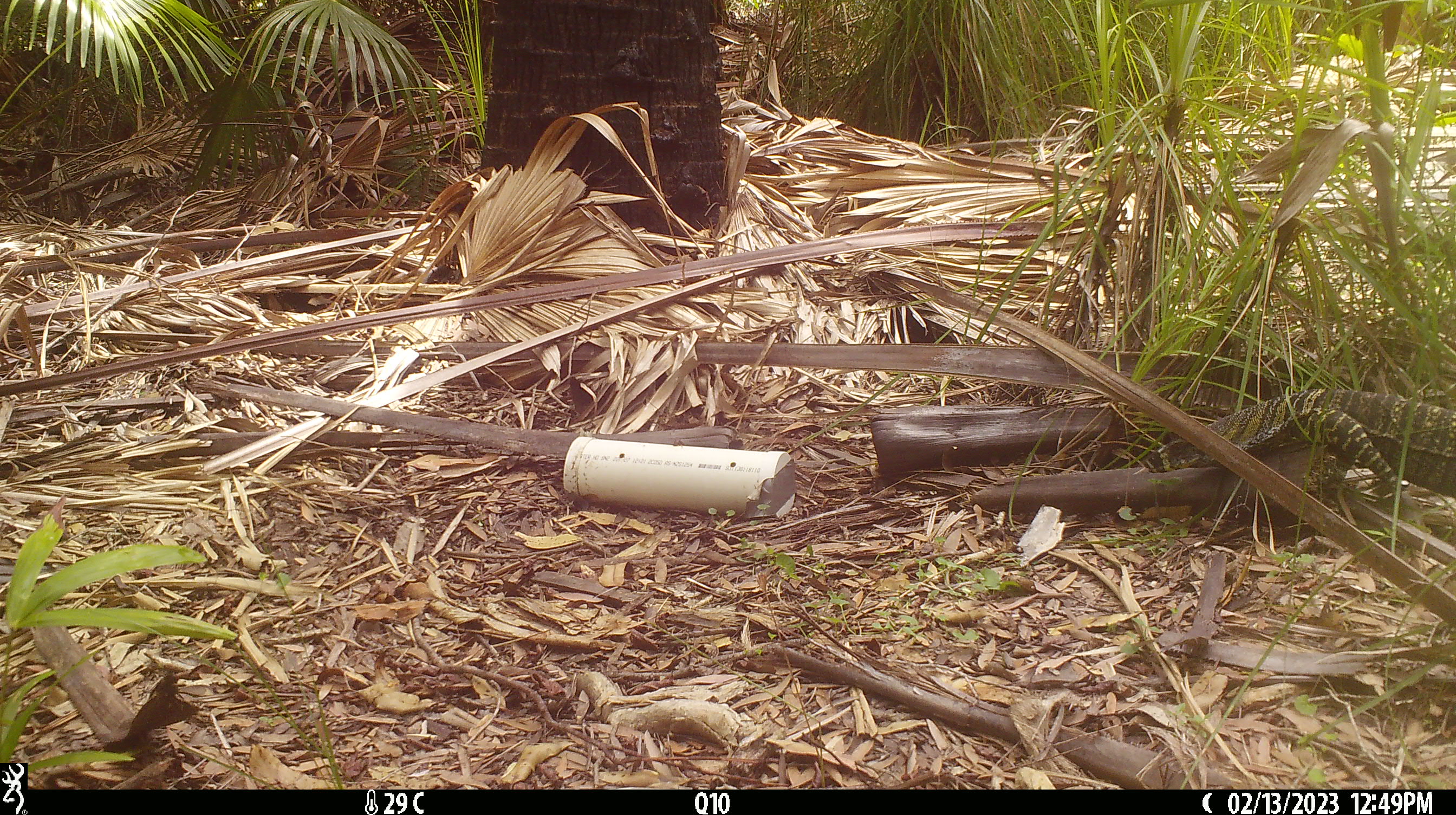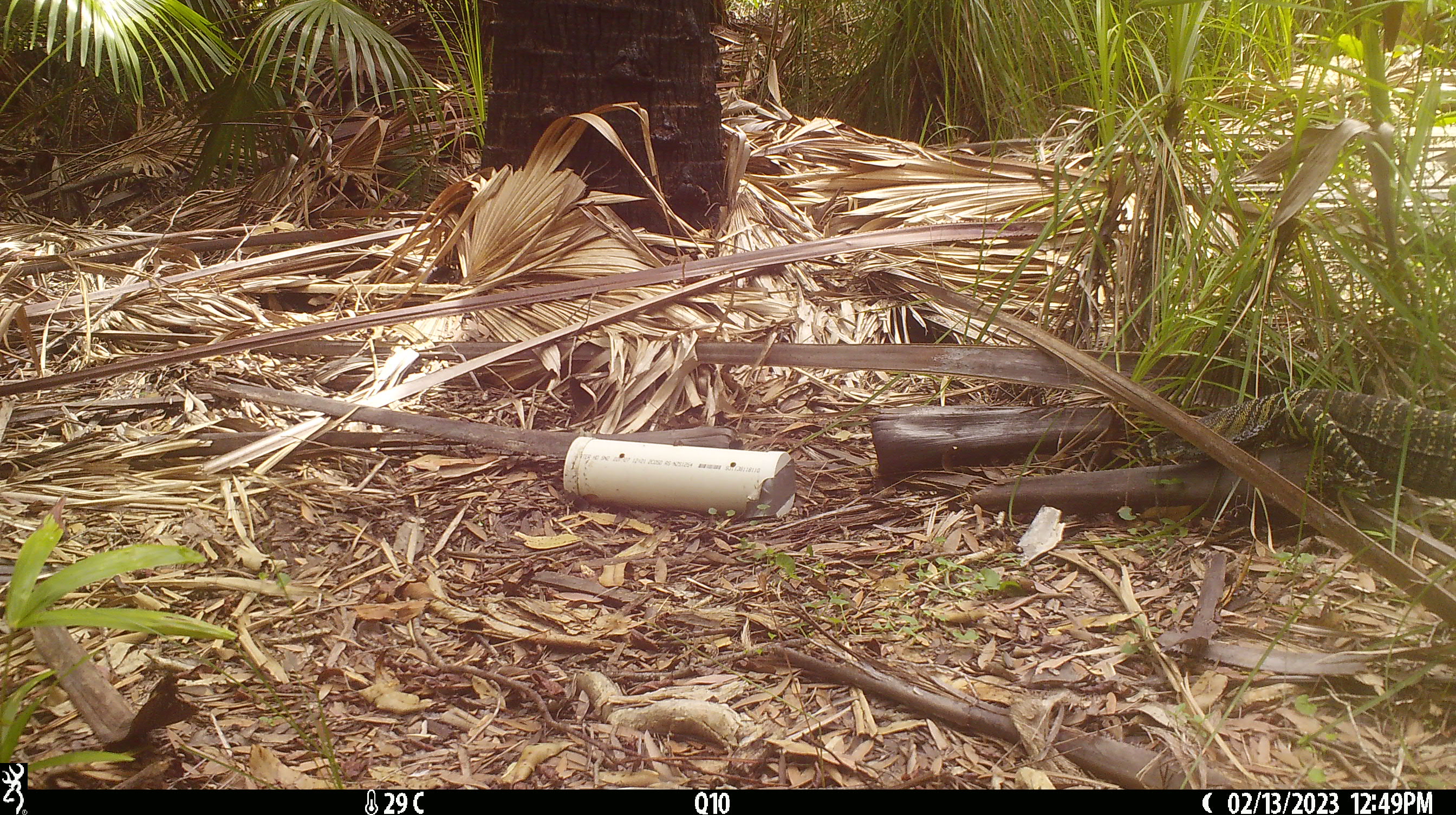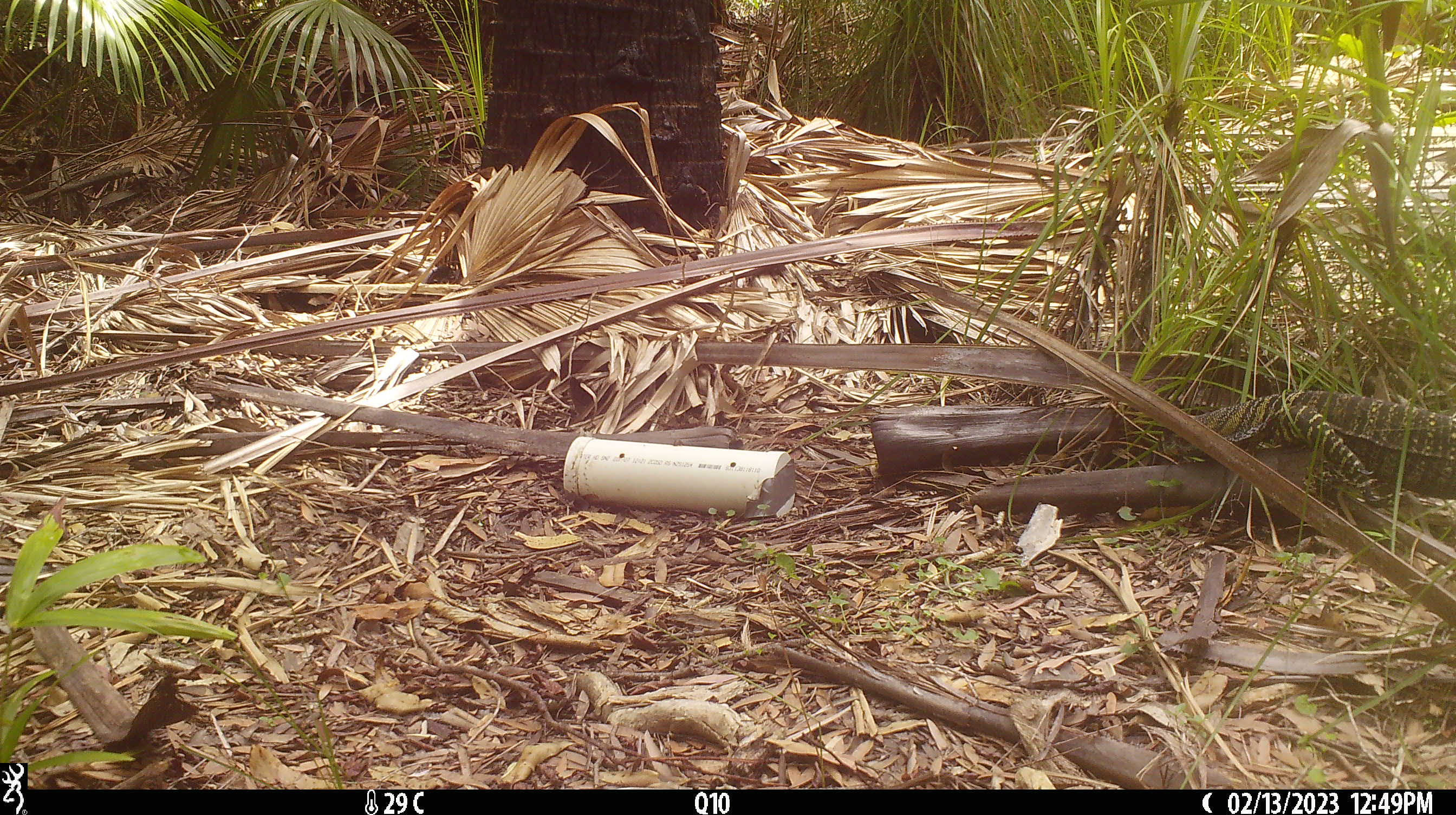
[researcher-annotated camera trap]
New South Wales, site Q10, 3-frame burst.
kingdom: Animalia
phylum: Chordata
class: Reptilia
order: Squamata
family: Varanidae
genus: Varanus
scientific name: Varanus varius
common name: lace monitor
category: goanna